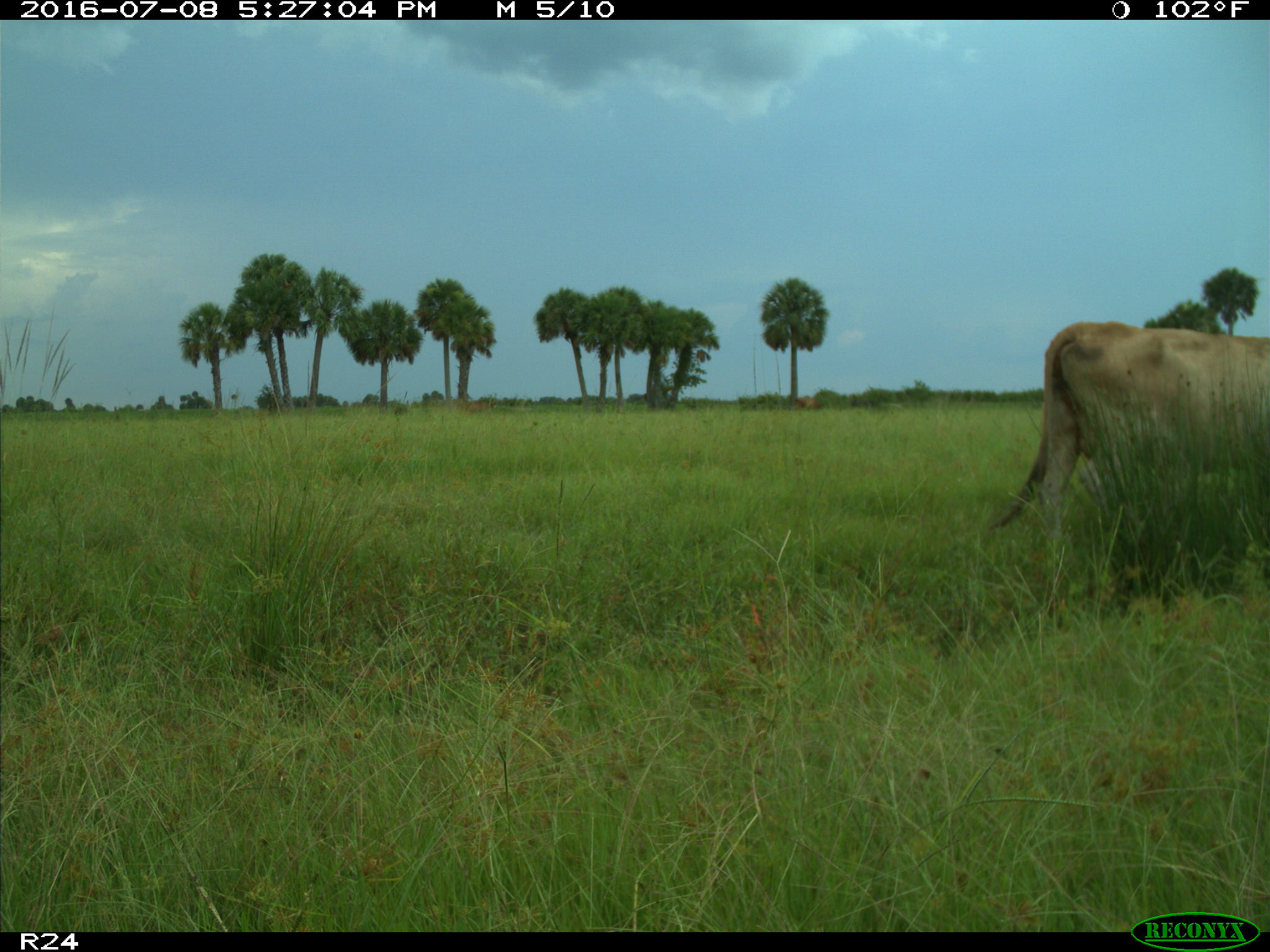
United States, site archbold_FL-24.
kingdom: Animalia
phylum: Chordata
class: Mammalia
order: Artiodactyla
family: Bovidae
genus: Bos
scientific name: Bos taurus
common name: domestic cow